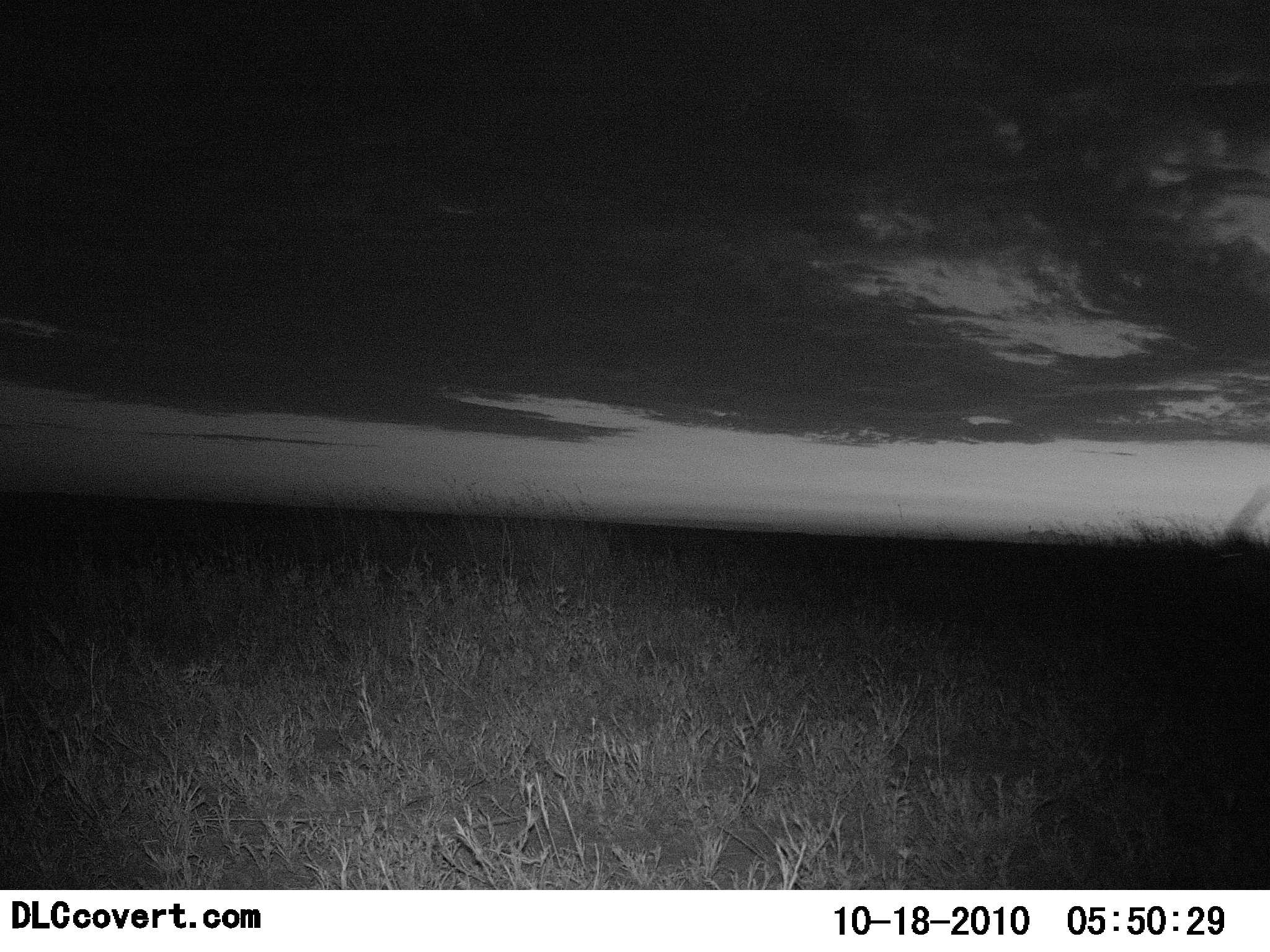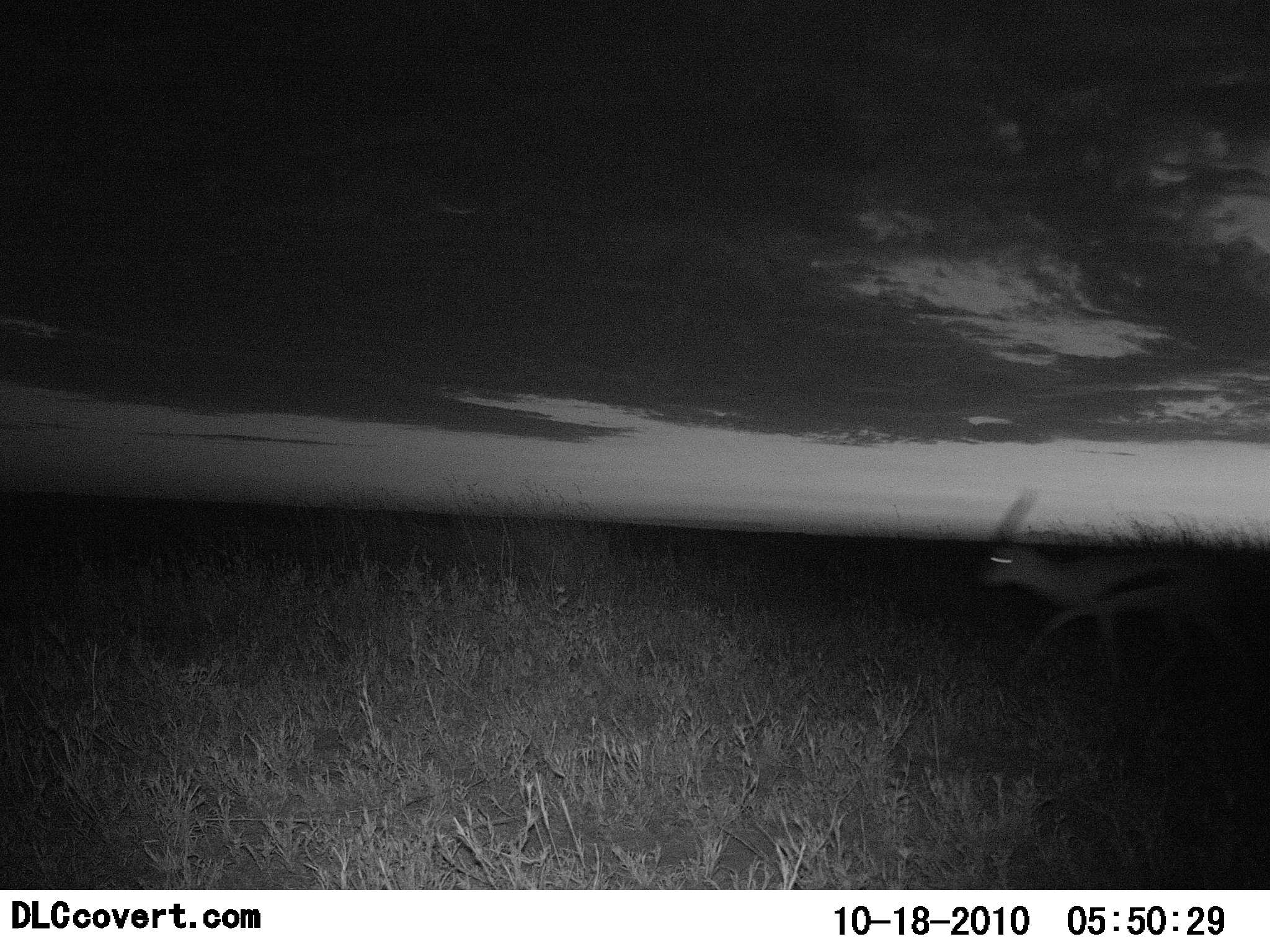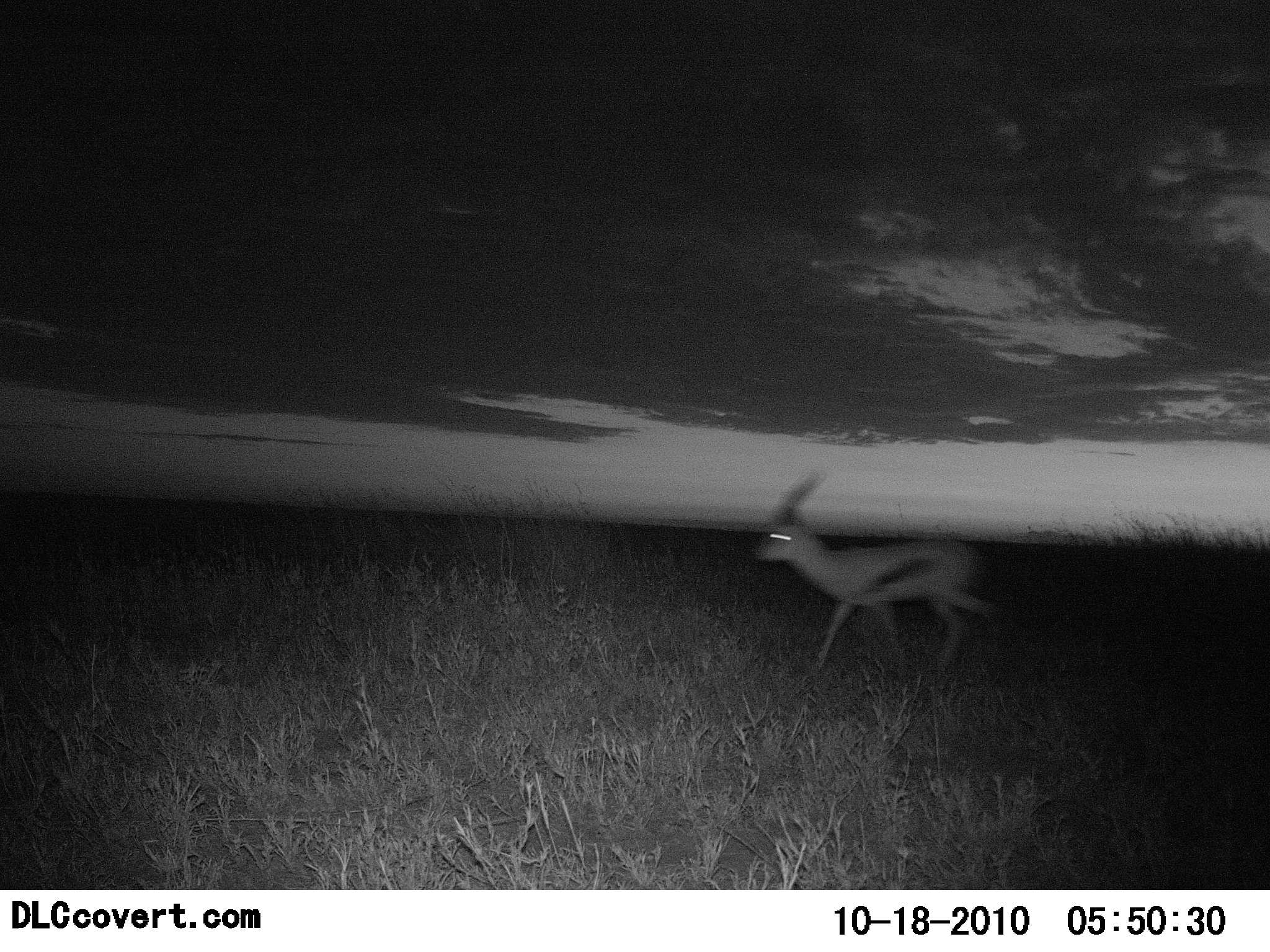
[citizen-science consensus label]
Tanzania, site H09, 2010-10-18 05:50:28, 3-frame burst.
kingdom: Animalia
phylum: Chordata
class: Mammalia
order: Artiodactyla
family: Bovidae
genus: Eudorcas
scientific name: Eudorcas thomsonii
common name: thomson's gazelle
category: gazellethomsons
Gazellethomsons (thomson's gazelle) (Eudorcas thomsonii), count 1. Behavior (volunteer vote fractions): standing 0%, resting 0%, moving 100%, interacting 0%. Young present (vote fraction): 0%. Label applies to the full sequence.